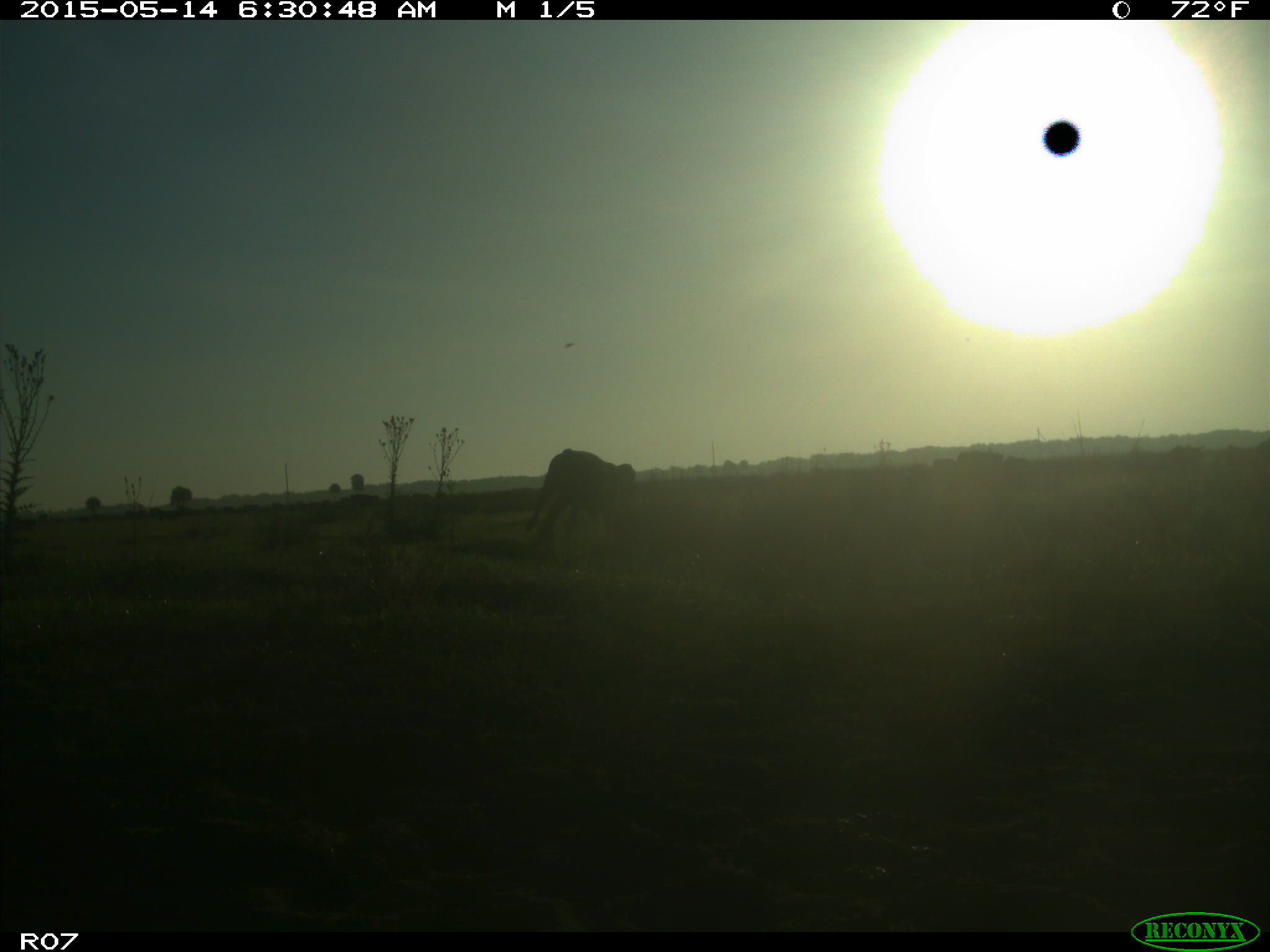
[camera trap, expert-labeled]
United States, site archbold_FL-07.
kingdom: Animalia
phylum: Chordata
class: Mammalia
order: Artiodactyla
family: Bovidae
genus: Bos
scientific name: Bos taurus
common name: domestic cow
Bos taurus (domestic cow).